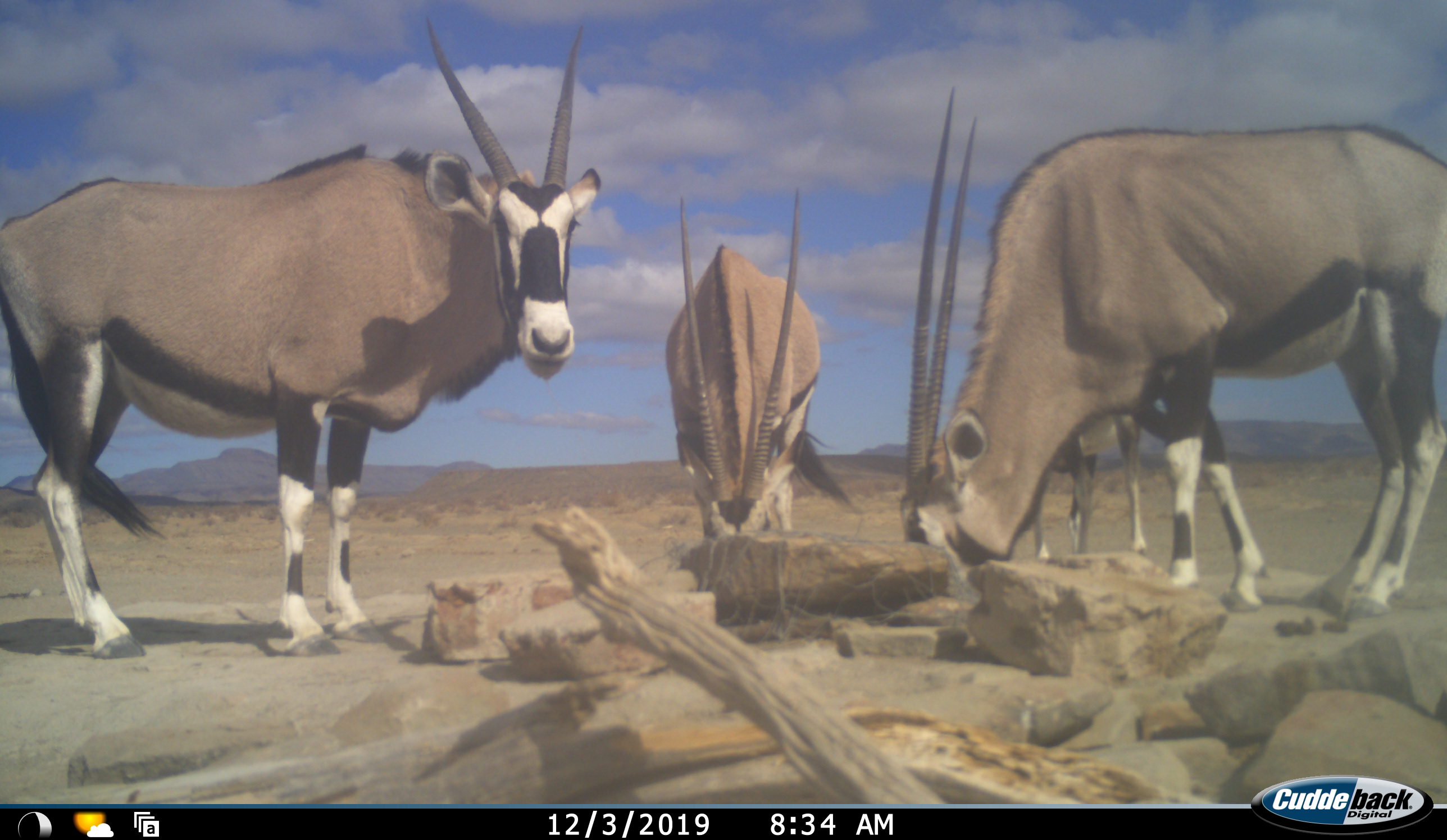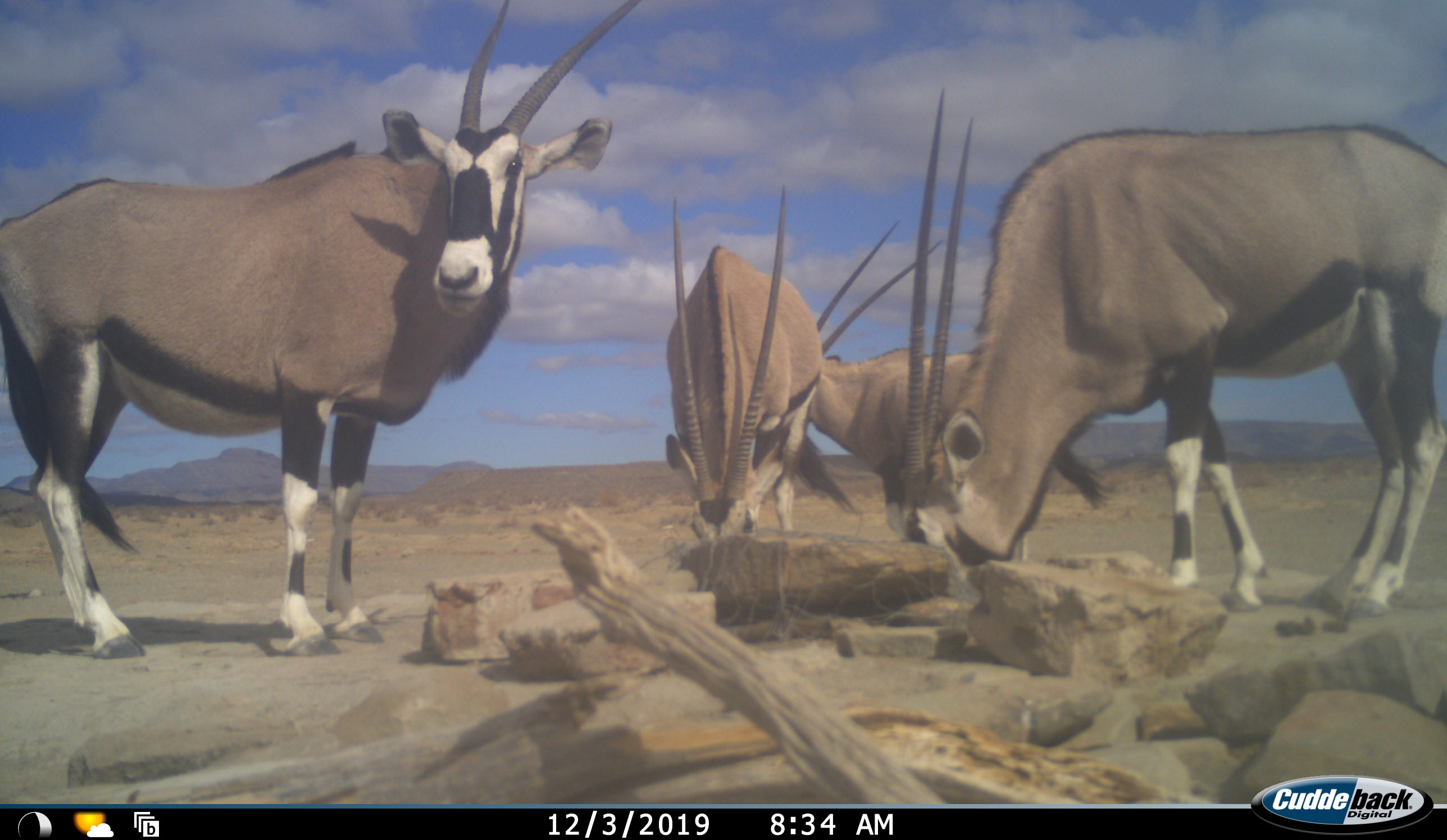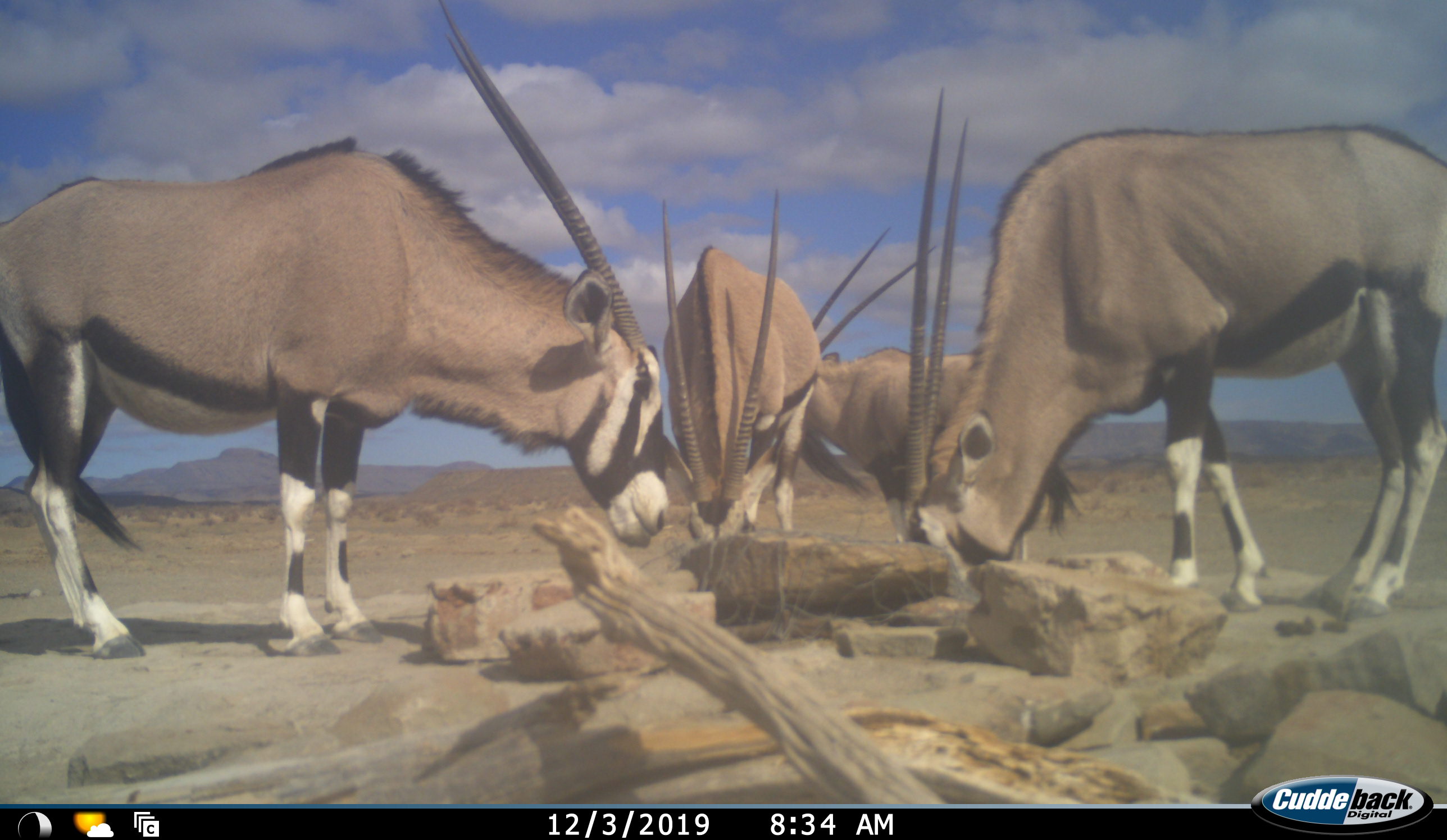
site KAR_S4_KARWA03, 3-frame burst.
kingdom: Animalia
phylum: Chordata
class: Mammalia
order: Artiodactyla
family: Bovidae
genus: Oryx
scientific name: Oryx gazella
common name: gemsbok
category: oryx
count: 4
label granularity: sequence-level